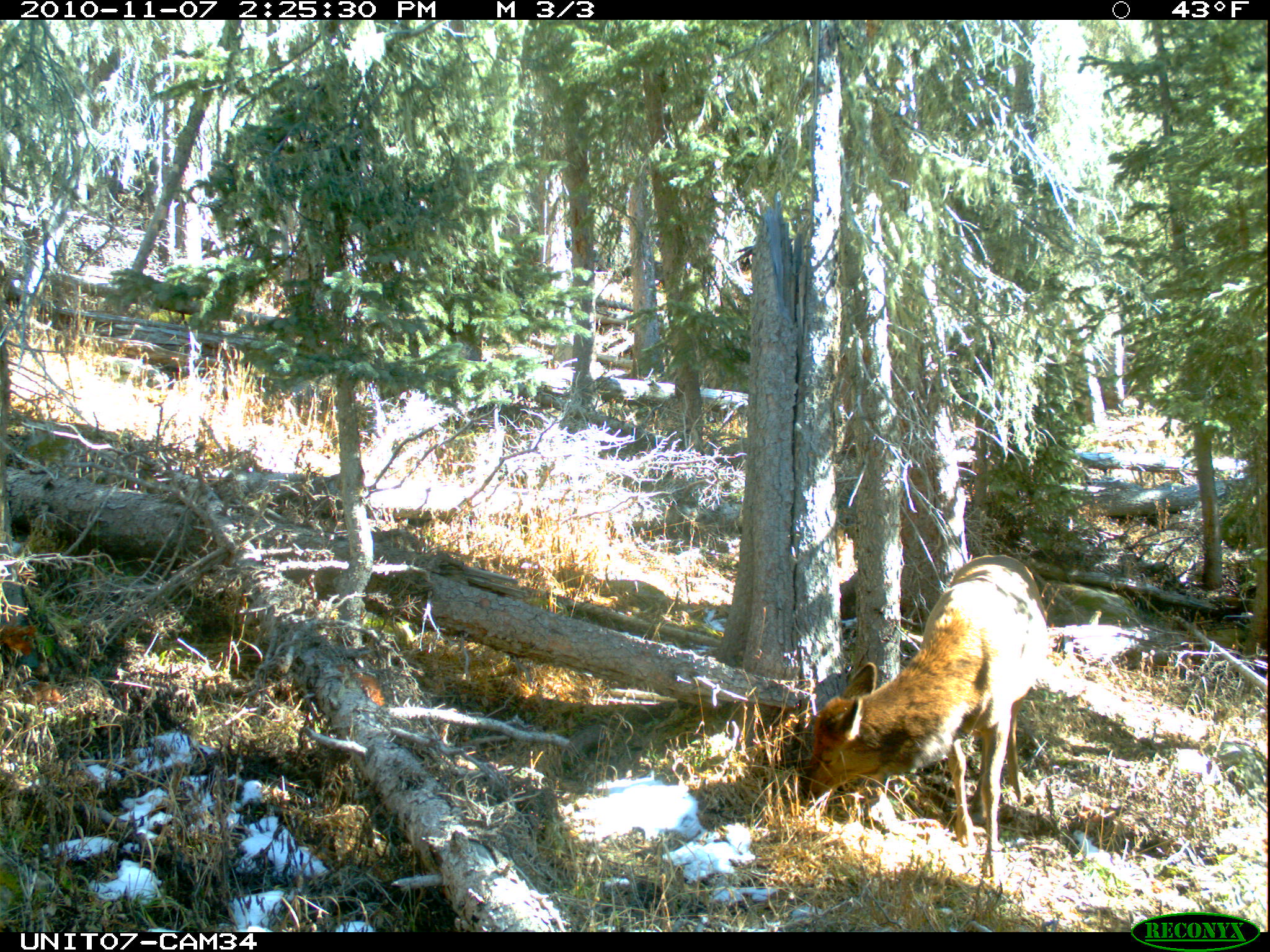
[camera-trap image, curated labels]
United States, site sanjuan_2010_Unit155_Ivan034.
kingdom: Animalia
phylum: Chordata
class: Mammalia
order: Artiodactyla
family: Cervidae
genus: Cervus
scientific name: Cervus elaphus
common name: red deer